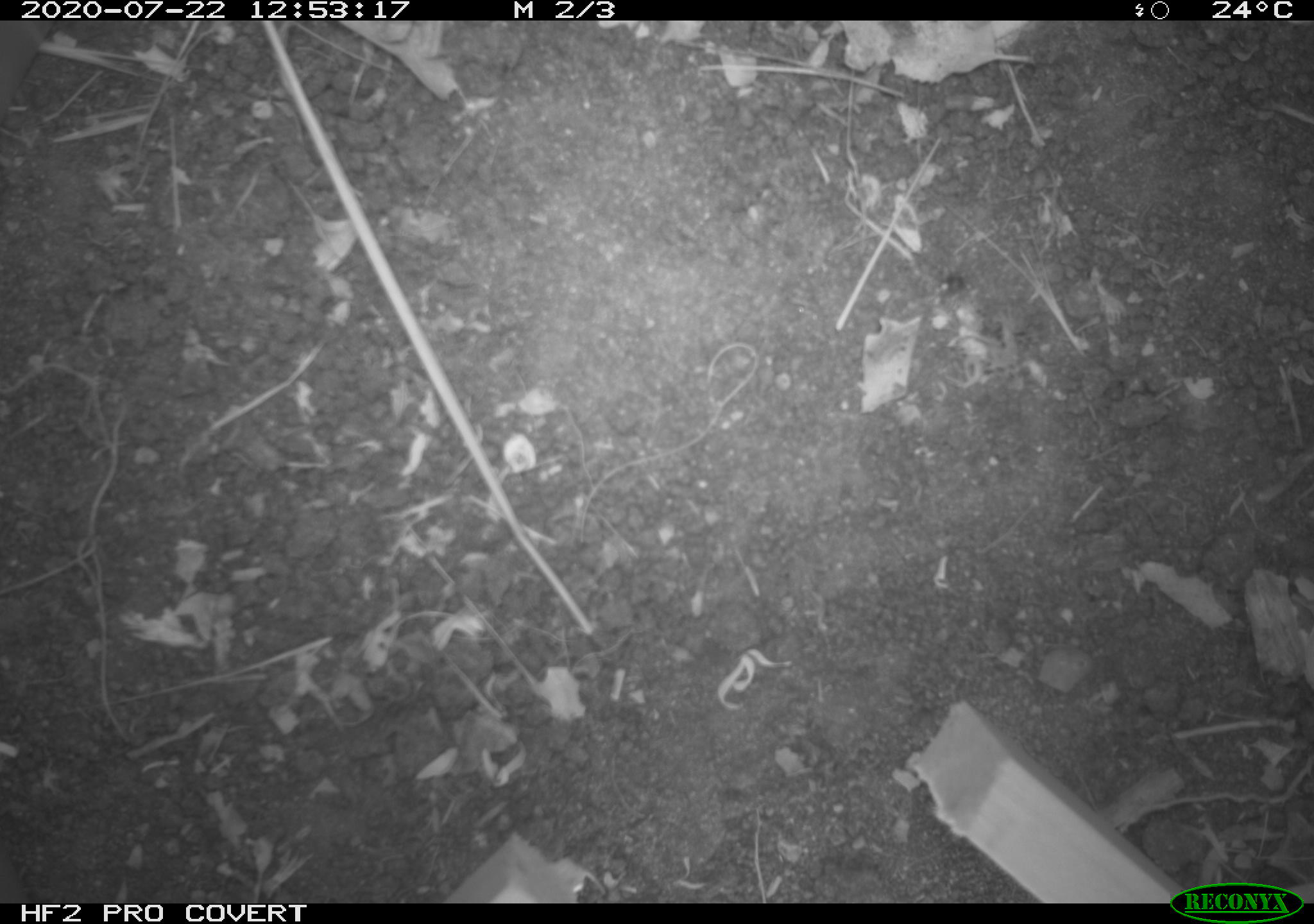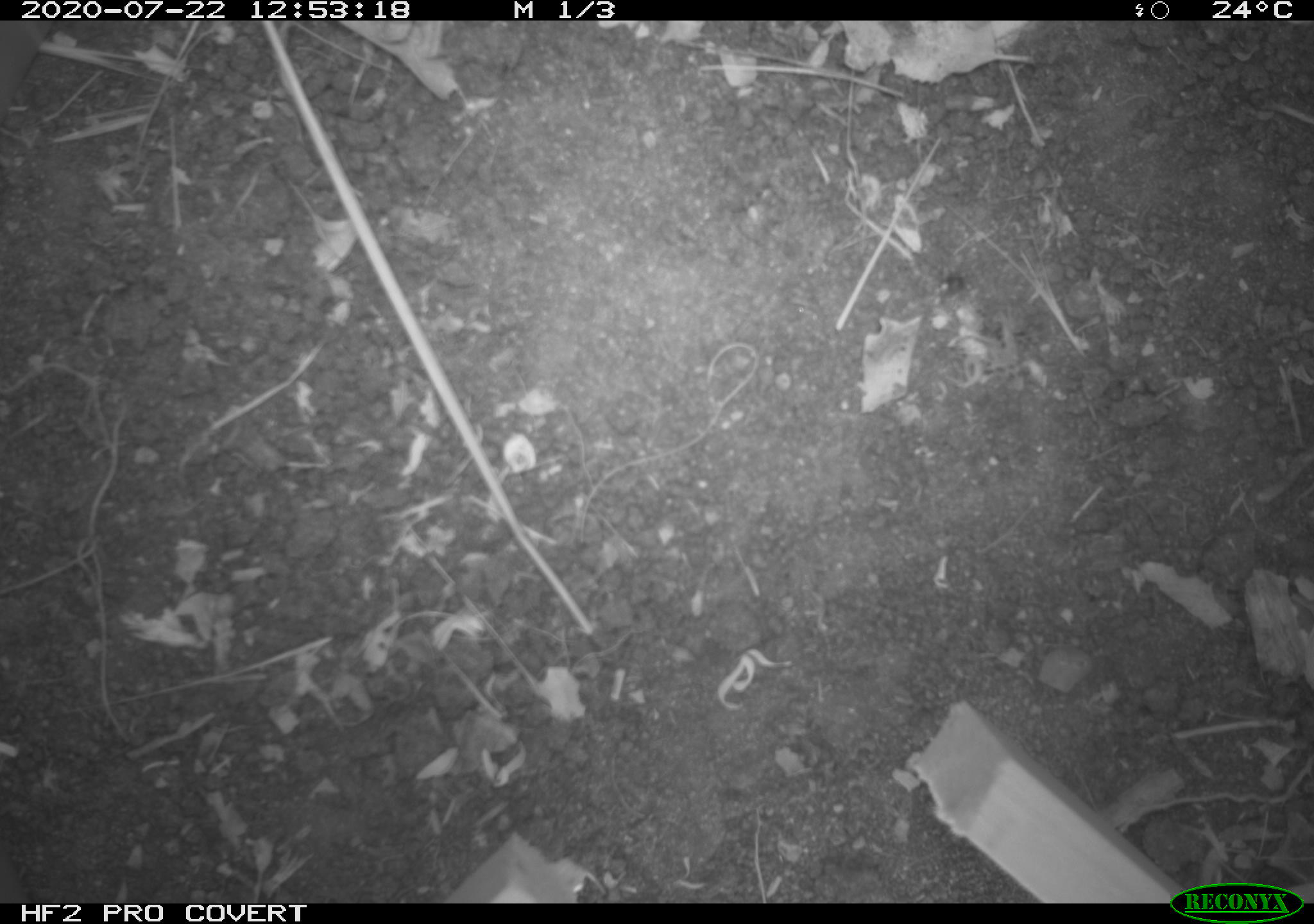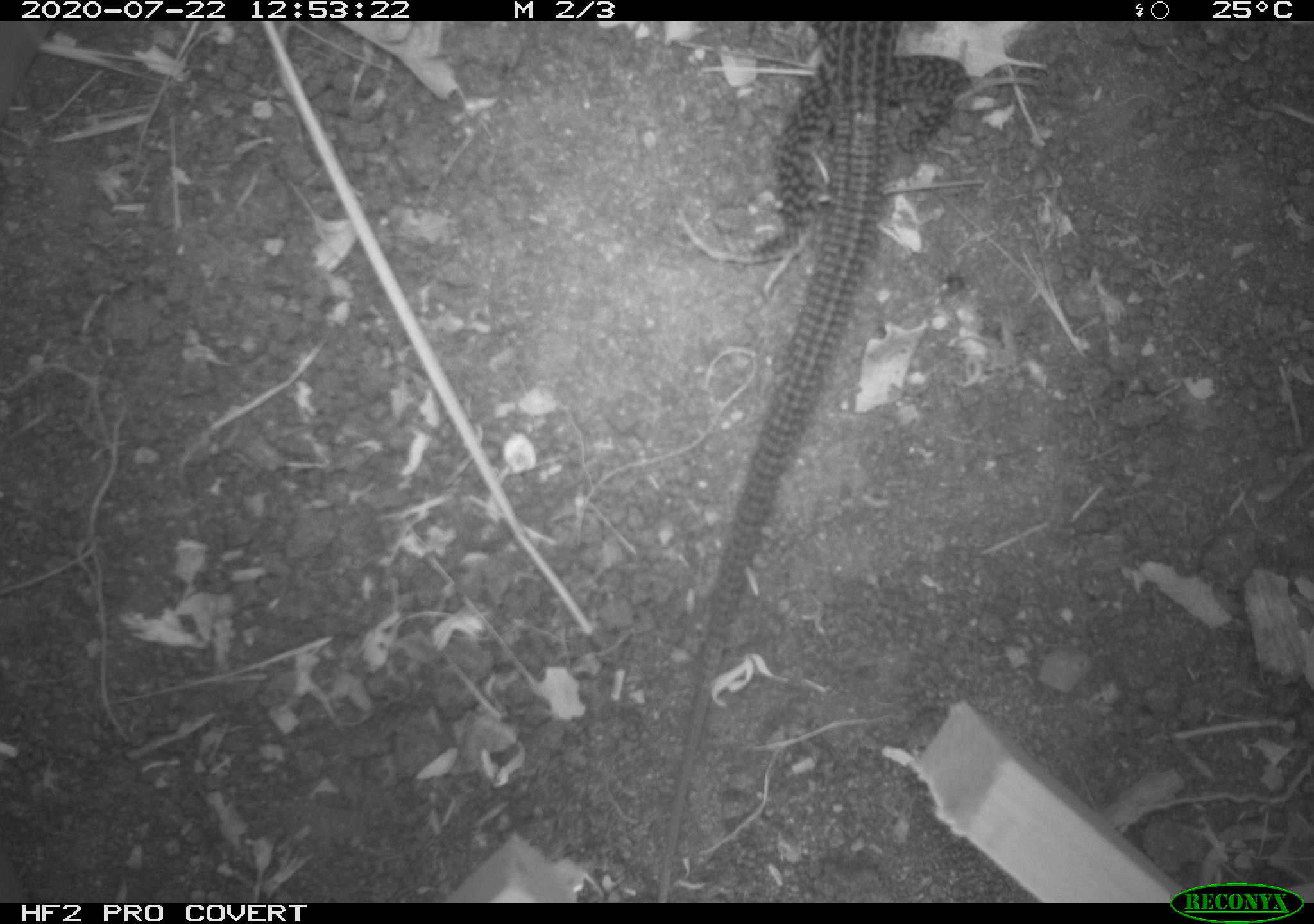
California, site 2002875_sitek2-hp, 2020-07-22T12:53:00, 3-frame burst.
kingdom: Animalia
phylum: Chordata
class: Reptilia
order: Squamata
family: Teiidae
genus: Aspidoscelis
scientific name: Aspidoscelis tigris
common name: western whiptail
Western whiptail (Aspidoscelis tigris).